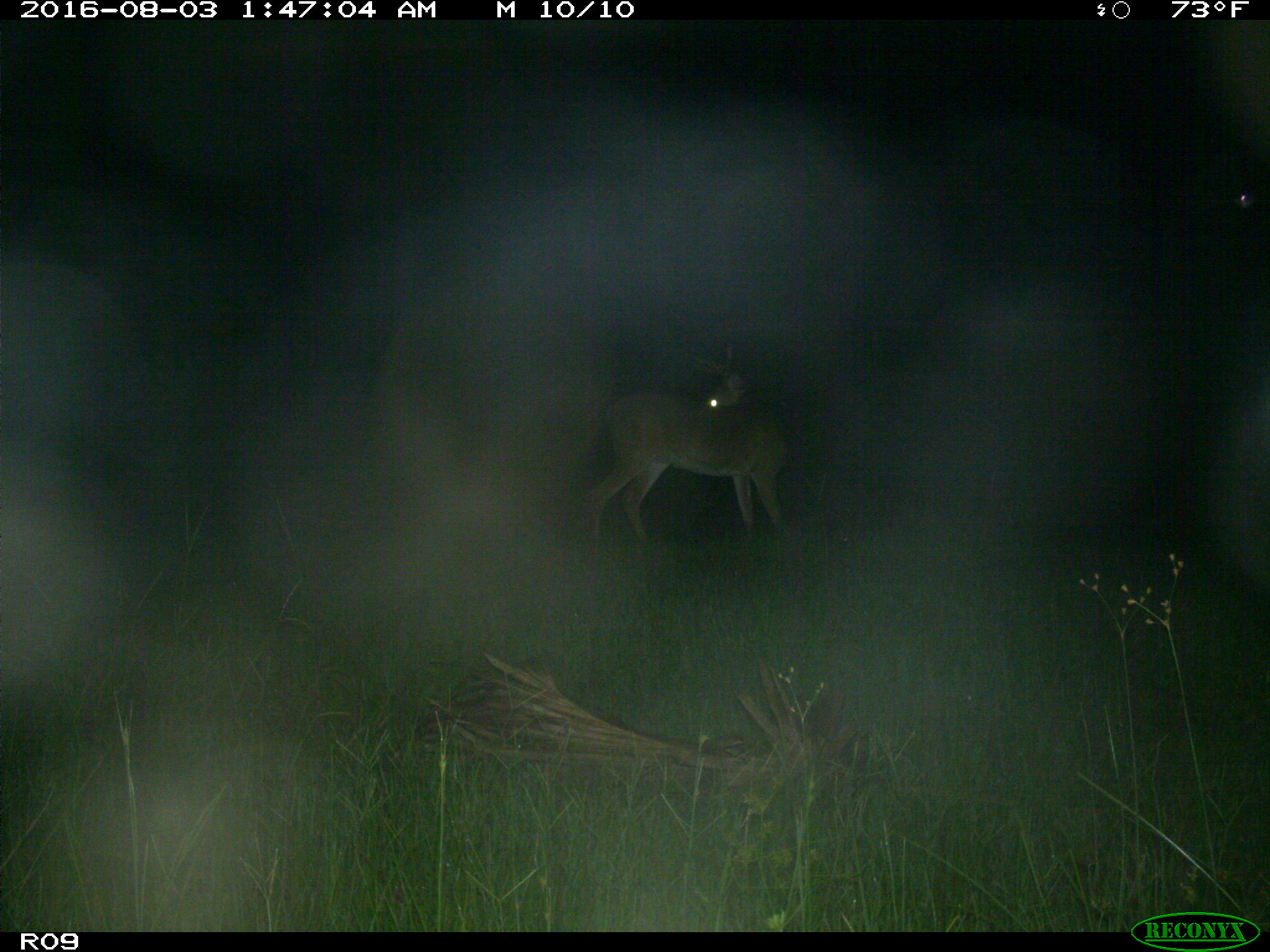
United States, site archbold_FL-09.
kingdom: Animalia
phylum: Chordata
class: Mammalia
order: Artiodactyla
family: Cervidae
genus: Odocoileus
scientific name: Odocoileus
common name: deer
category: unidentified deer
Unidentified deer (deer) (Odocoileus).